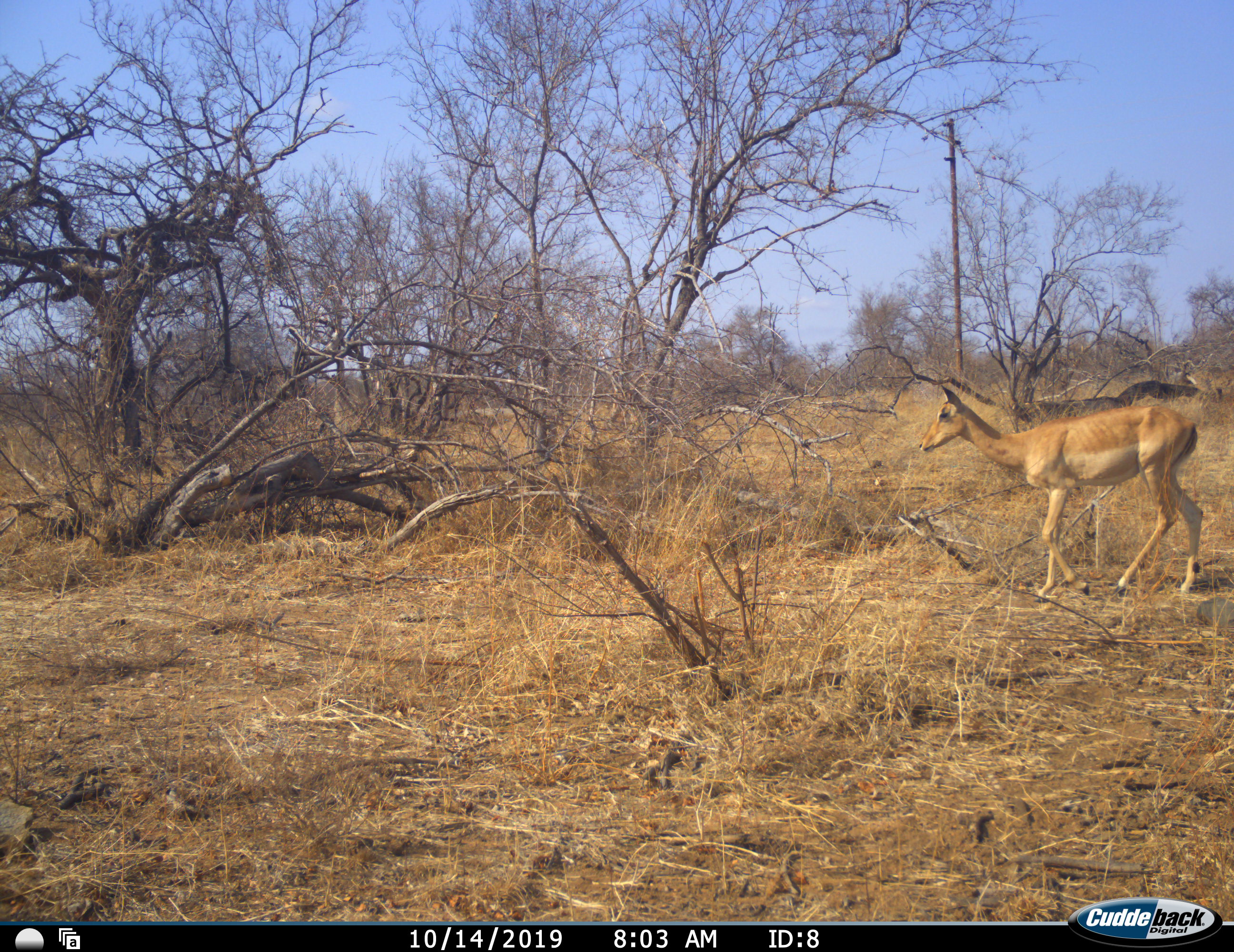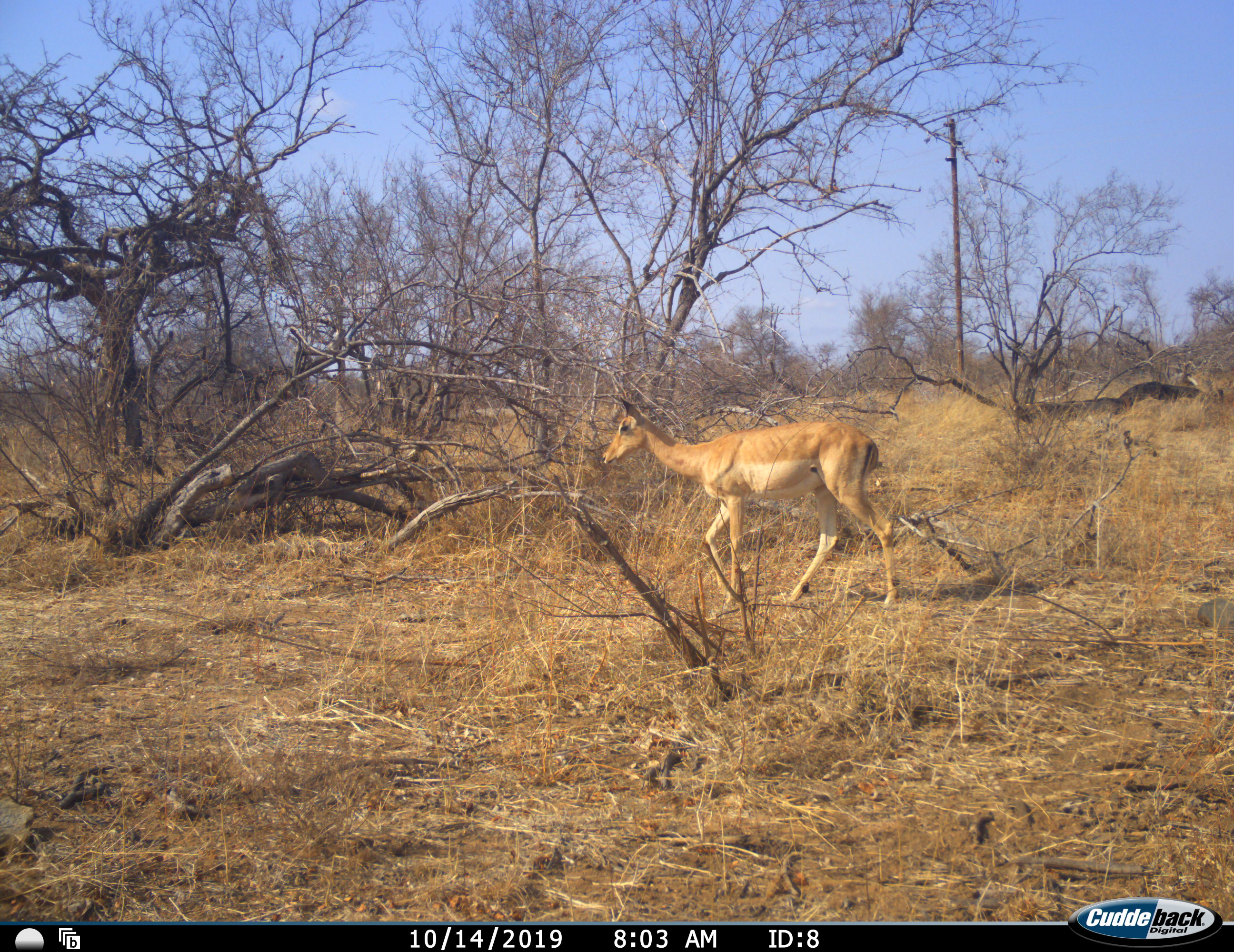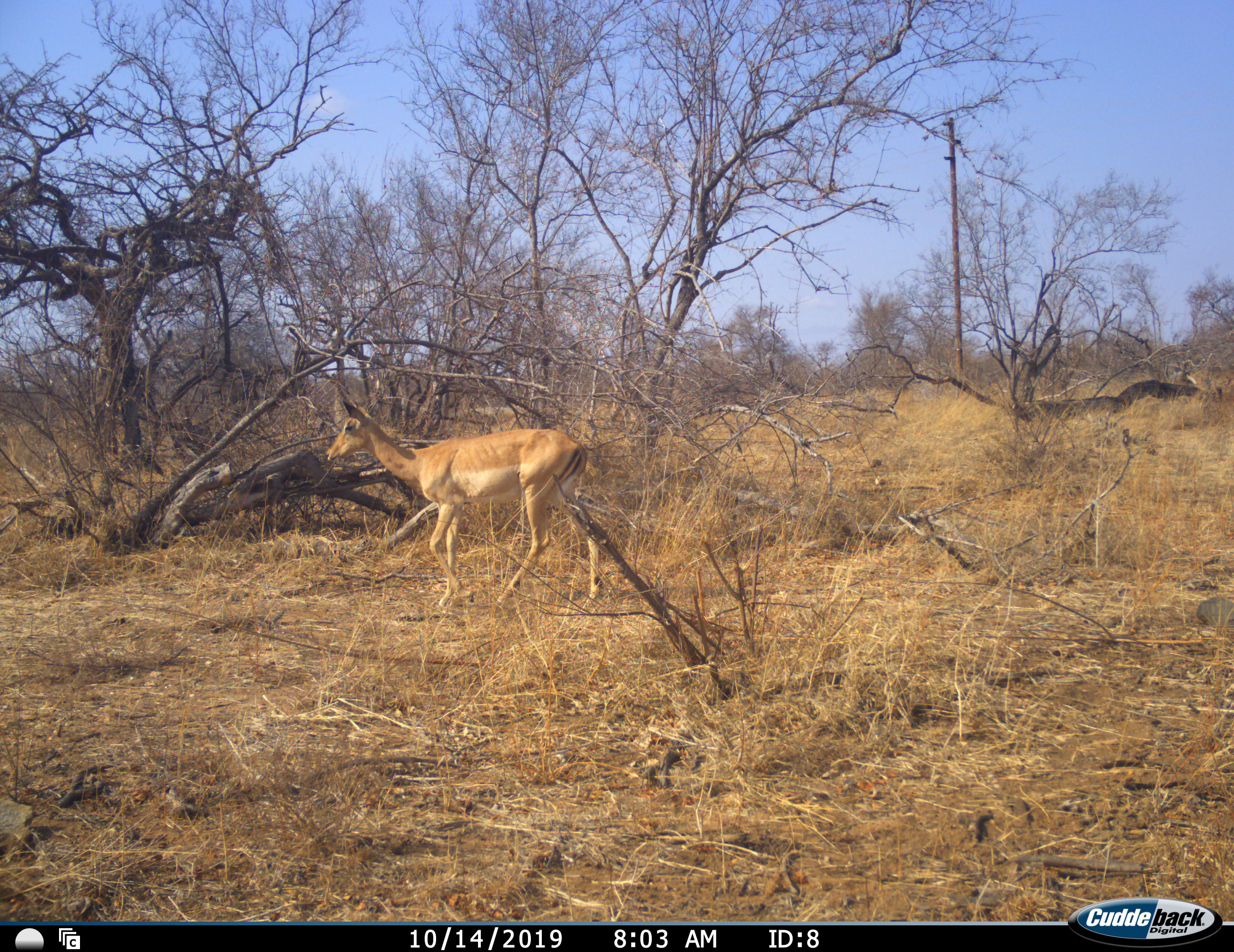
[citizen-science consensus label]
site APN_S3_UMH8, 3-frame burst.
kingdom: Animalia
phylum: Chordata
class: Mammalia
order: Artiodactyla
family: Bovidae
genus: Aepyceros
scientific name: Aepyceros melampus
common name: impala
Impala (Aepyceros melampus), count 1. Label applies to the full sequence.